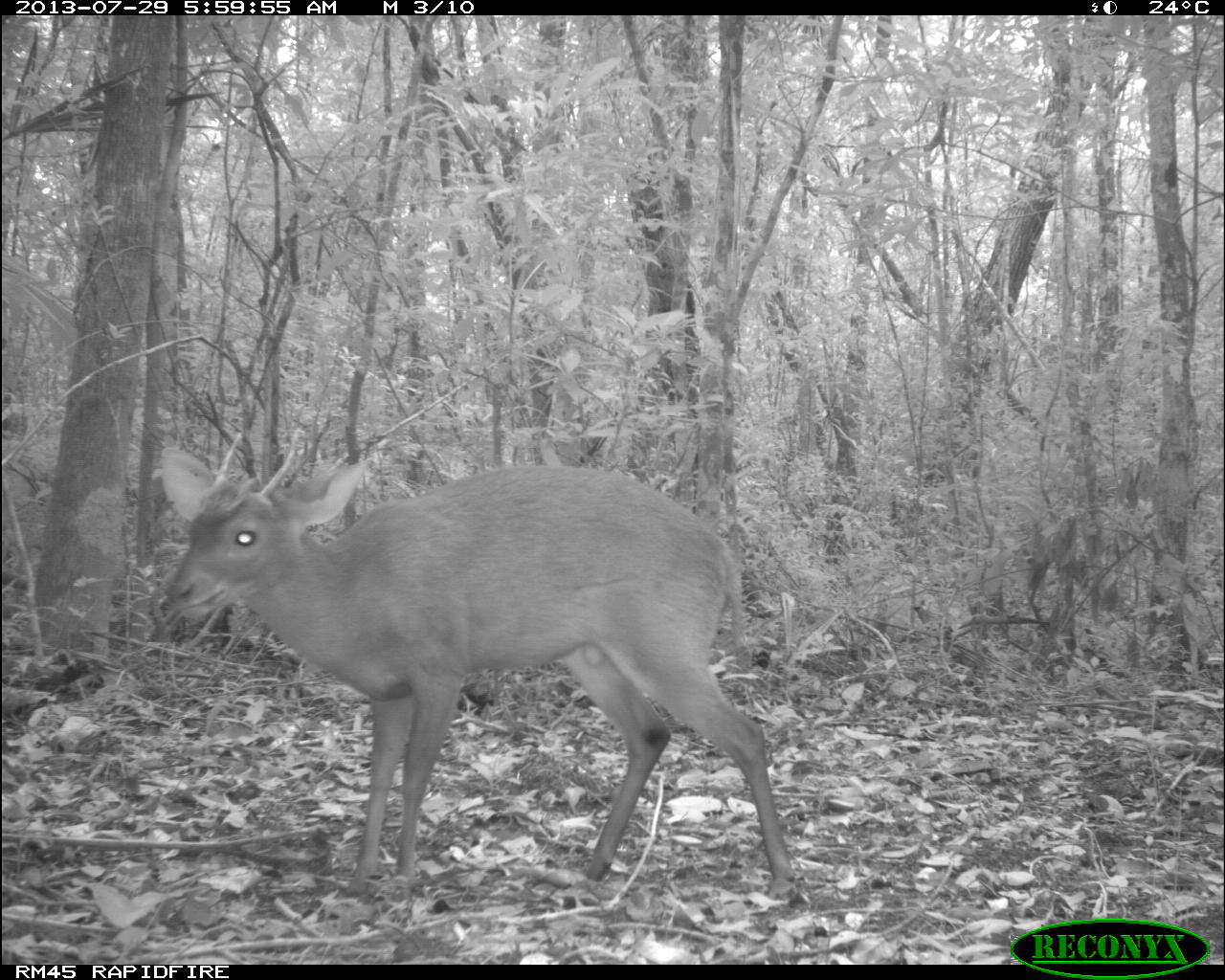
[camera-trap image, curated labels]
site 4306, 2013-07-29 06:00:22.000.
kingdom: Animalia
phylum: Chordata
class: Mammalia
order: Artiodactyla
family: Cervidae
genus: Mazama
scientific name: Mazama temama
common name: central american red brocket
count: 1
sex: male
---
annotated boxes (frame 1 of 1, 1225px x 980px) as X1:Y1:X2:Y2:
mazama temama: 159:431:794:897